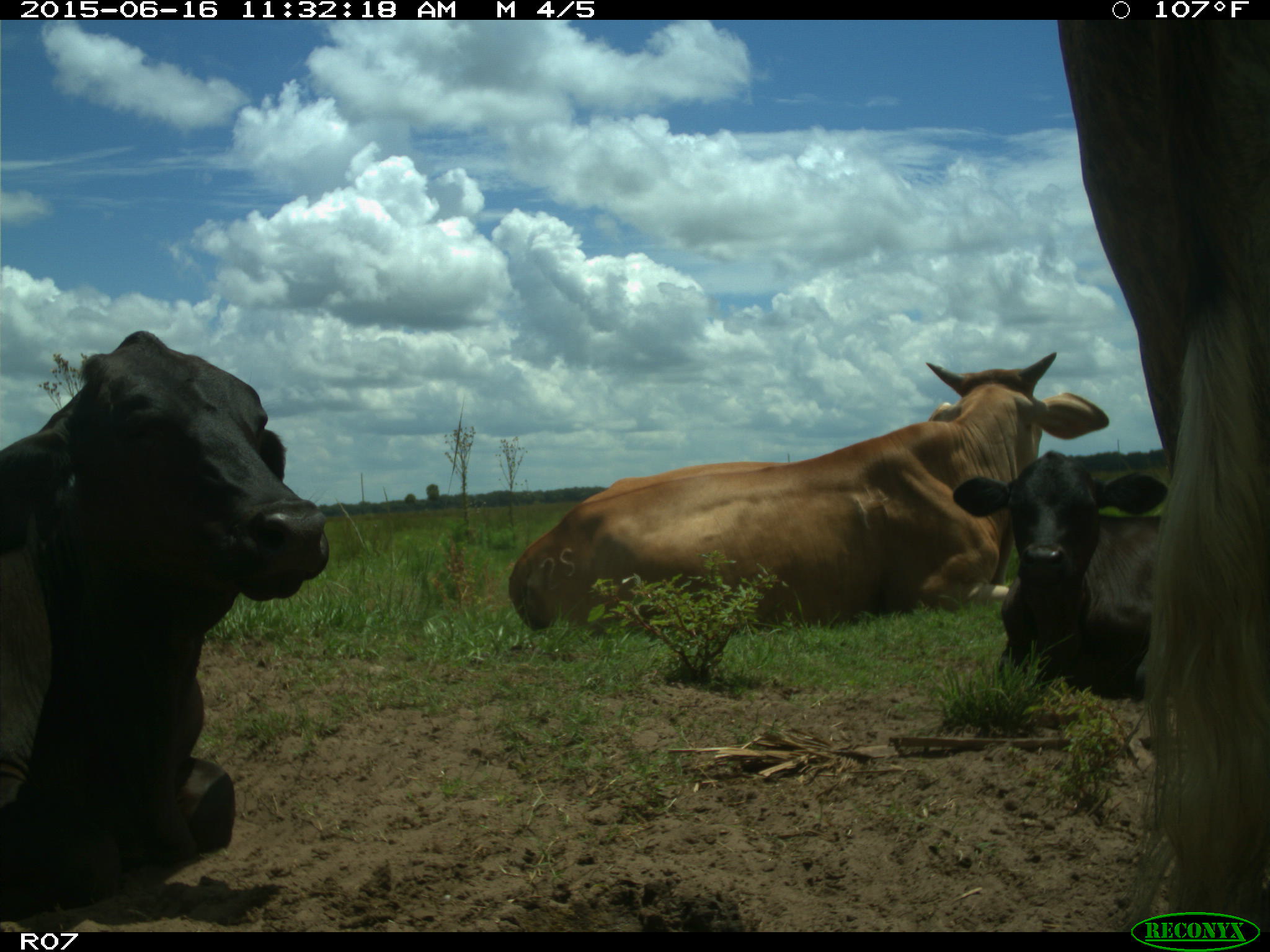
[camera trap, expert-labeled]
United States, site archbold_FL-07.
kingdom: Animalia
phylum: Chordata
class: Mammalia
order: Artiodactyla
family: Bovidae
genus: Bos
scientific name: Bos taurus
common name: domestic cow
Bos taurus (domestic cow).